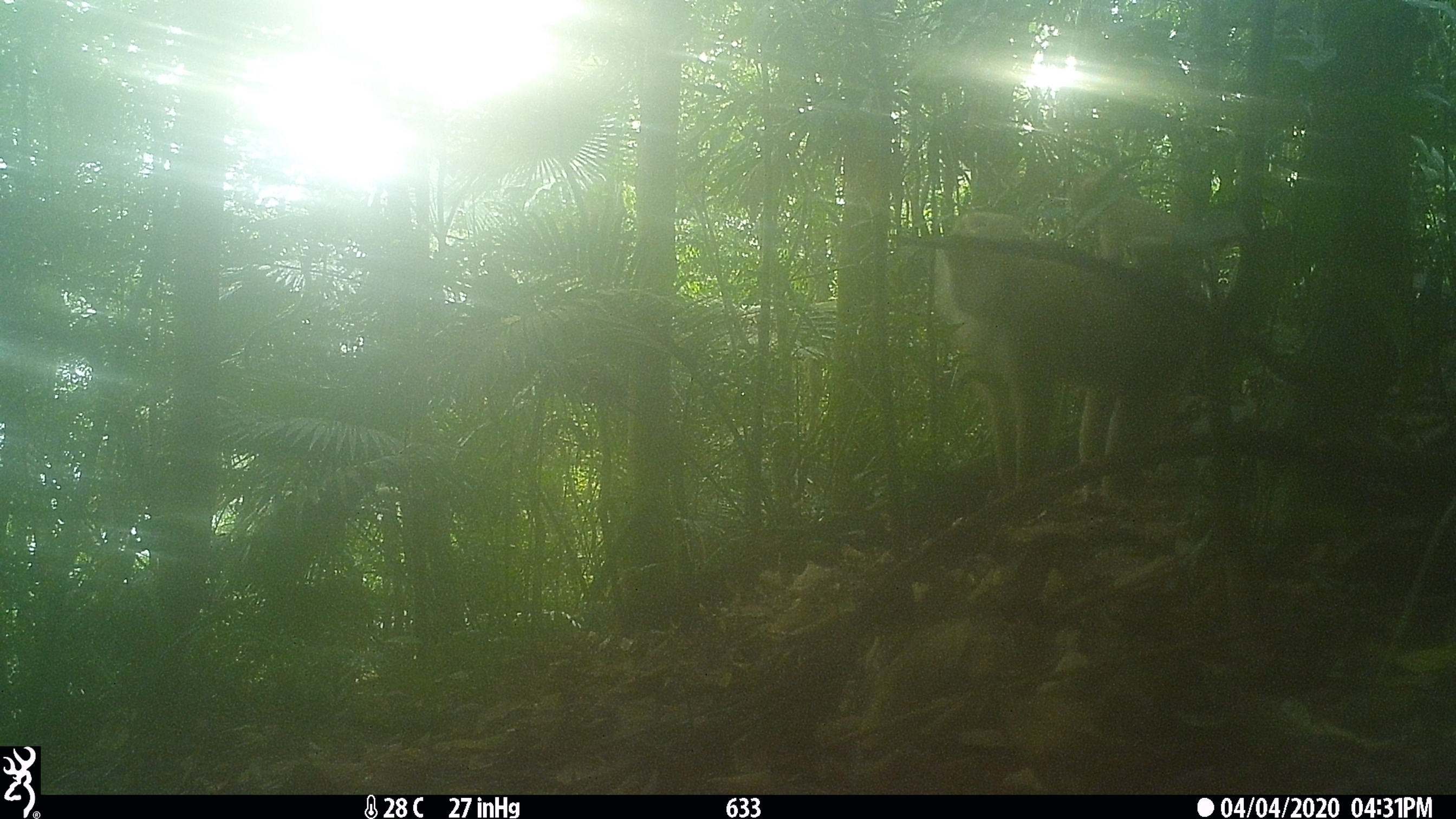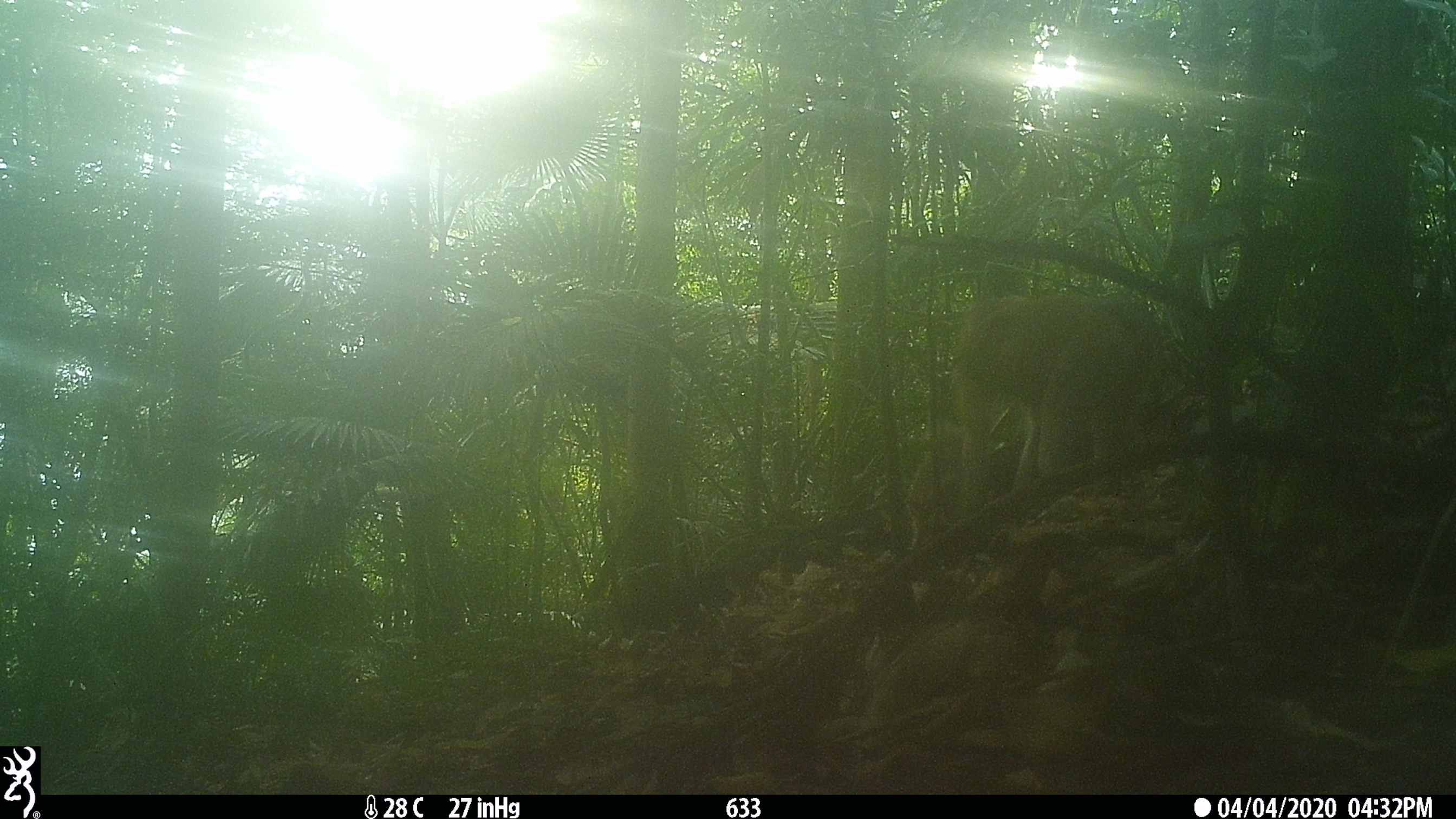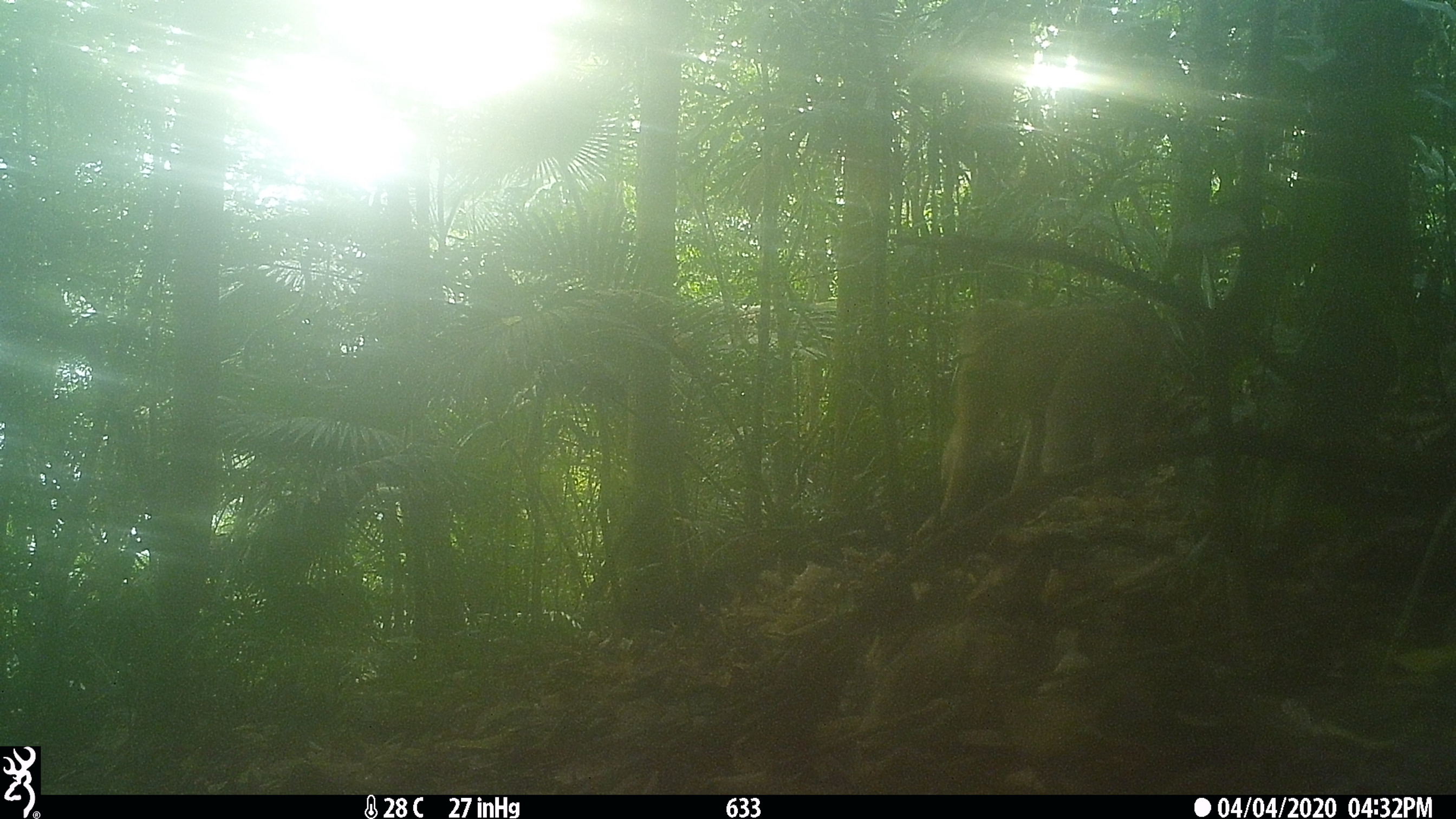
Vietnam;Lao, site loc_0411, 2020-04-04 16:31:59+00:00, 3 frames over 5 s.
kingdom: Animalia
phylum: Chordata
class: Mammalia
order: Primates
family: Cercopithecidae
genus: Macaca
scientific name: Macaca nemestrina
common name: pig-tailed macaque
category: pig tailed macaque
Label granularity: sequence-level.